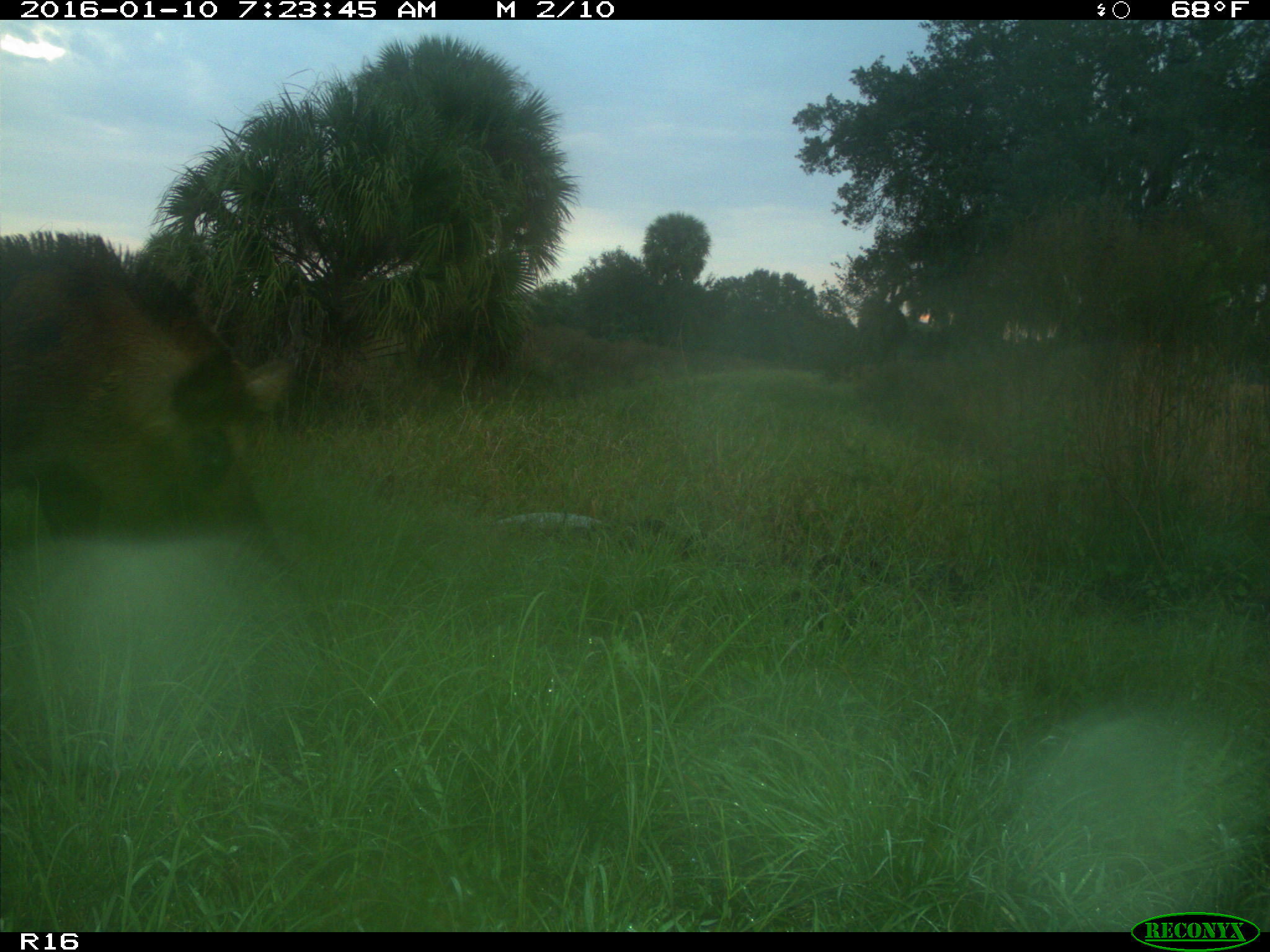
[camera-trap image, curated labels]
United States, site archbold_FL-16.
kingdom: Animalia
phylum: Chordata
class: Mammalia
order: Artiodactyla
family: Suidae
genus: Sus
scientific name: Sus scrofa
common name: wild boar